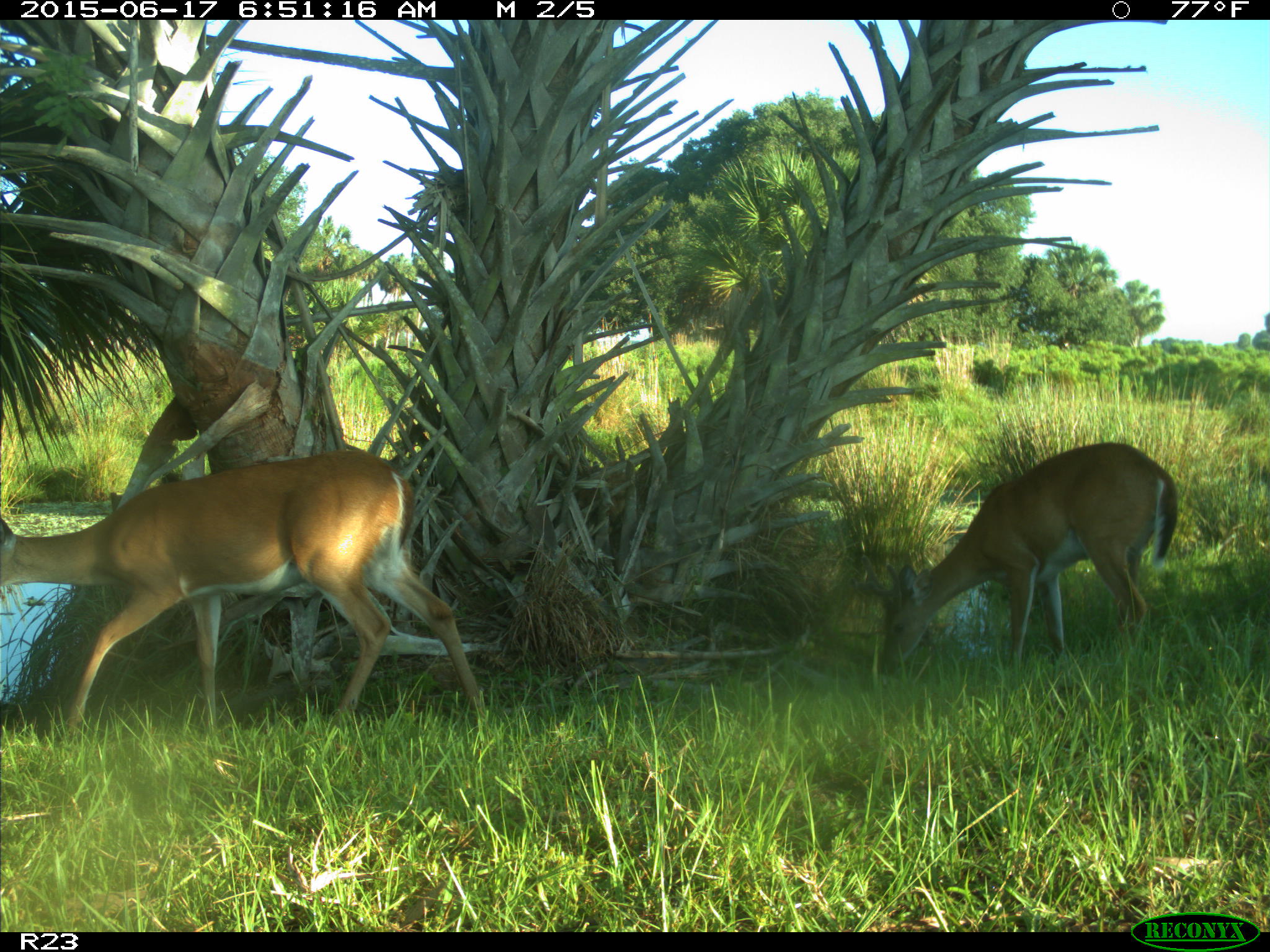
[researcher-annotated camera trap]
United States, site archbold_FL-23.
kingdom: Animalia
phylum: Chordata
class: Mammalia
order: Artiodactyla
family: Bovidae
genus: Bos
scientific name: Bos taurus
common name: domestic cow